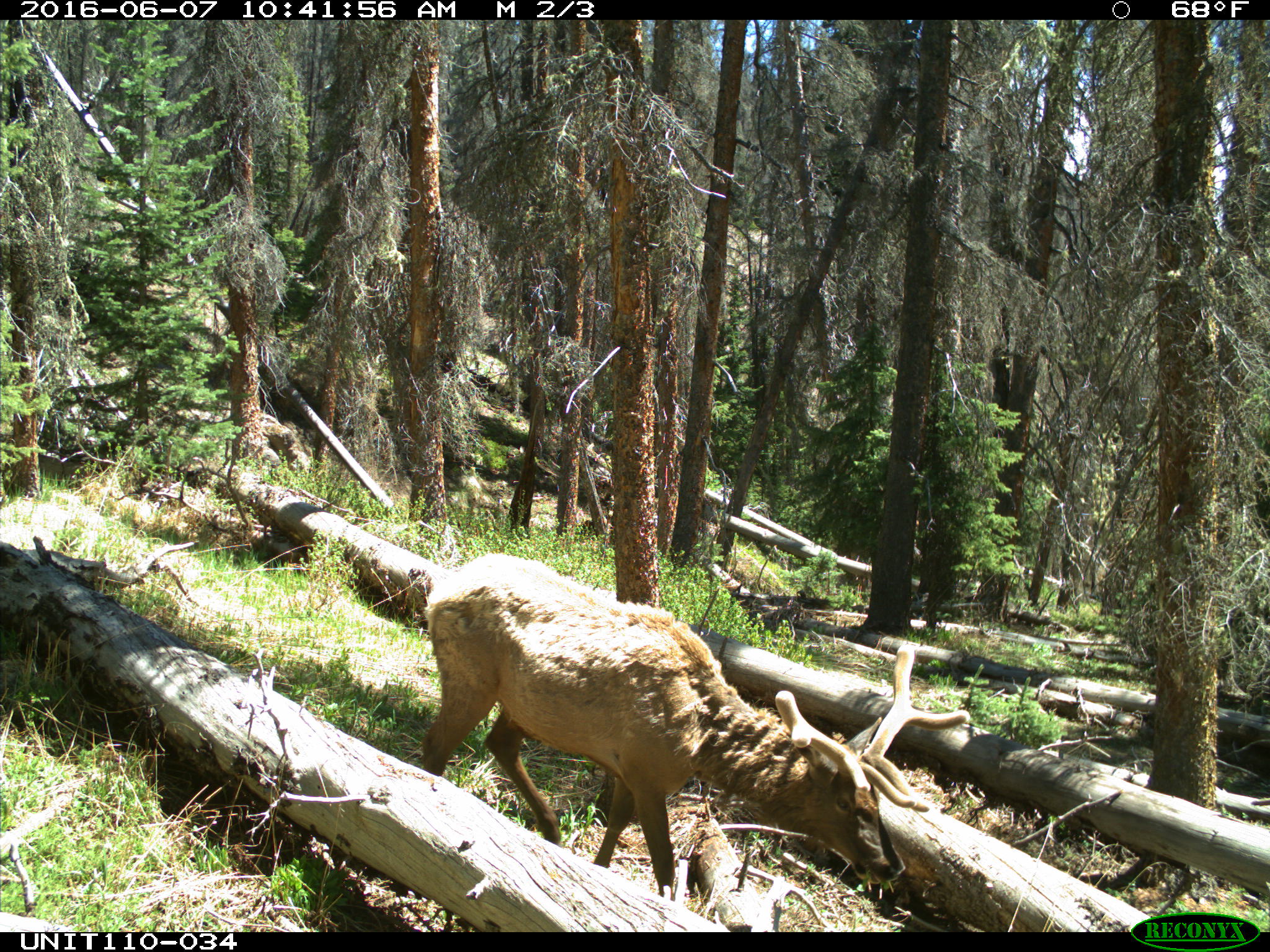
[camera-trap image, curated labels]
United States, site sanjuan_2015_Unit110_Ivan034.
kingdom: Animalia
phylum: Chordata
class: Mammalia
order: Artiodactyla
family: Cervidae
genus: Cervus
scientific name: Cervus elaphus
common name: red deer